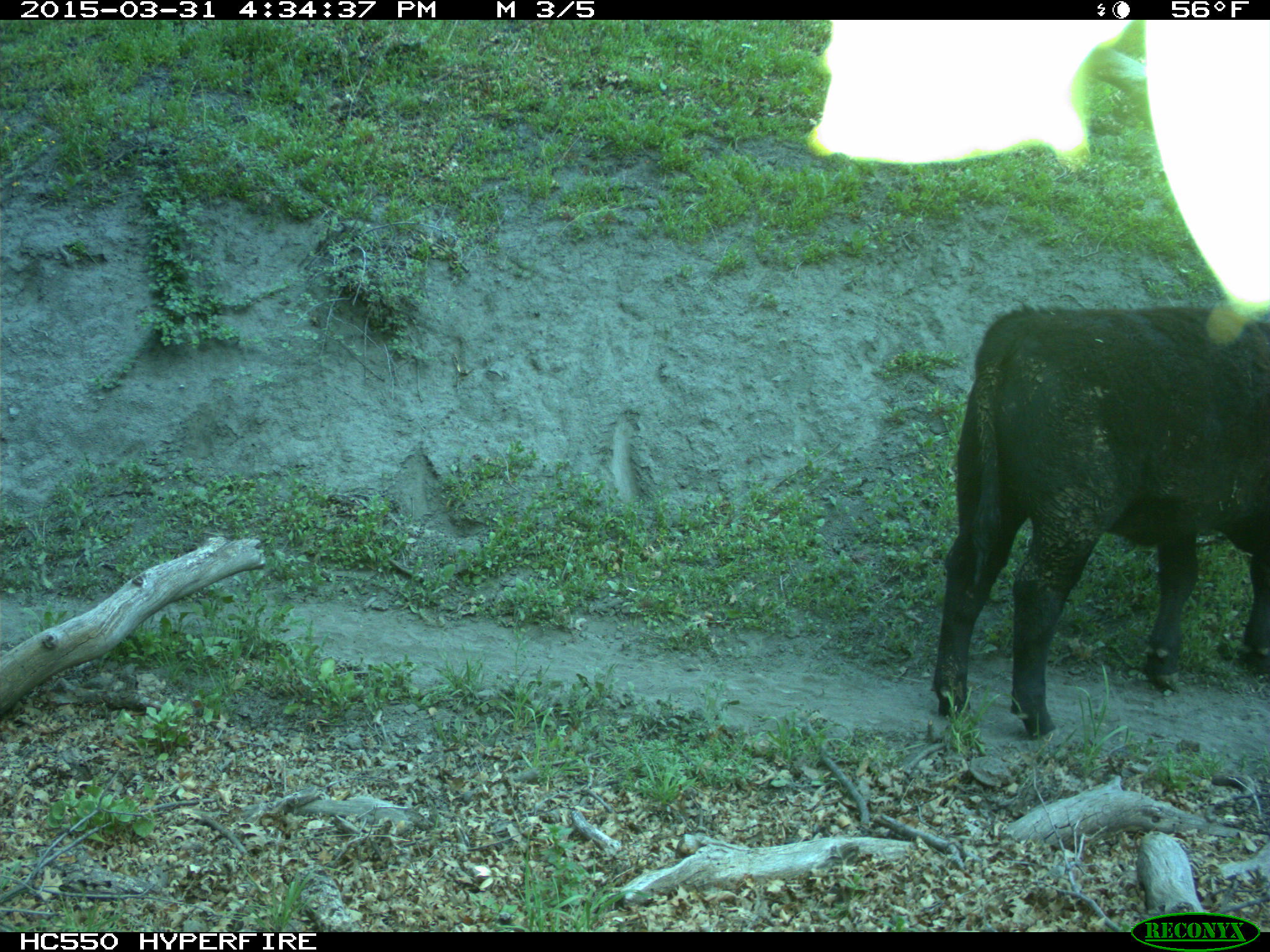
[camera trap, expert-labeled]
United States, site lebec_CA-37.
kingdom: Animalia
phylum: Chordata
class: Mammalia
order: Artiodactyla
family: Bovidae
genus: Bos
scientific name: Bos taurus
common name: domestic cow